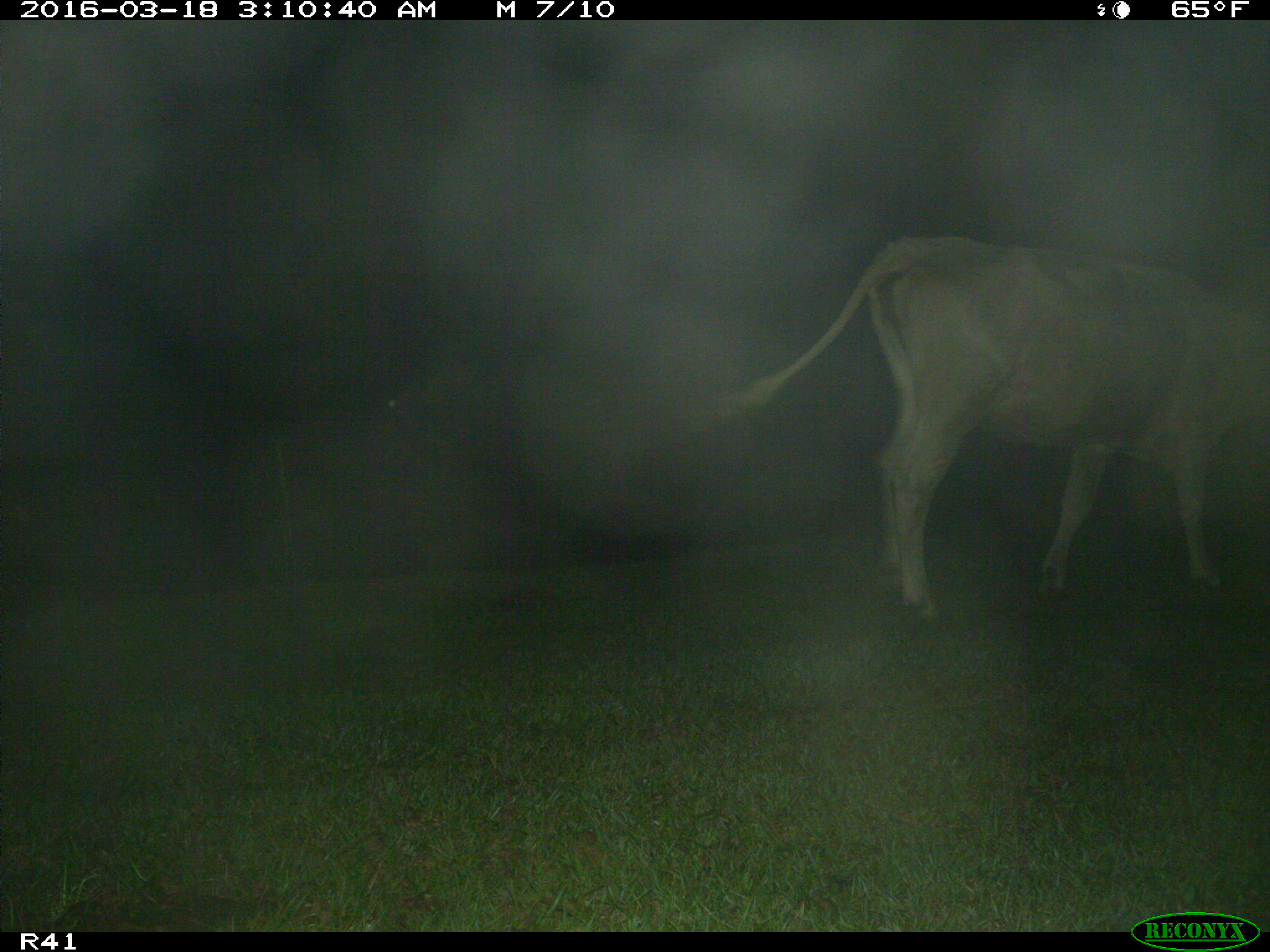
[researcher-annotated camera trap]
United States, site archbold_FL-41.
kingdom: Animalia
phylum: Chordata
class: Mammalia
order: Artiodactyla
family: Bovidae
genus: Bos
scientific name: Bos taurus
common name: domestic cow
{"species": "Bos taurus (domestic cow)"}